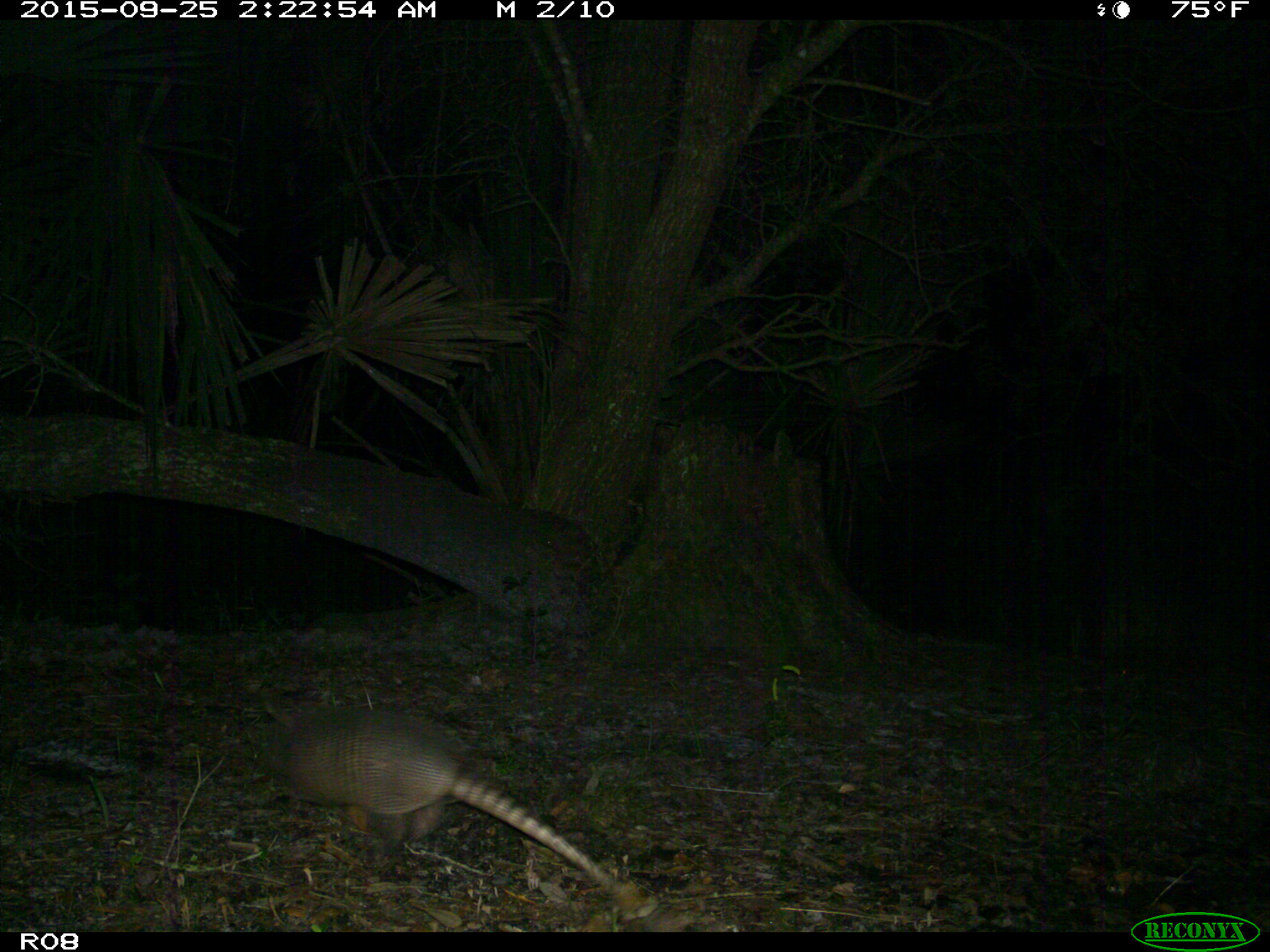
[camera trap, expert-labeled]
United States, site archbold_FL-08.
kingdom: Animalia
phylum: Chordata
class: Mammalia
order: Cingulata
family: Dasypodidae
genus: Dasypus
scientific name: Dasypus novemcinctus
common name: nine-banded armadillo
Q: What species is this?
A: Dasypus novemcinctus (nine-banded armadillo).